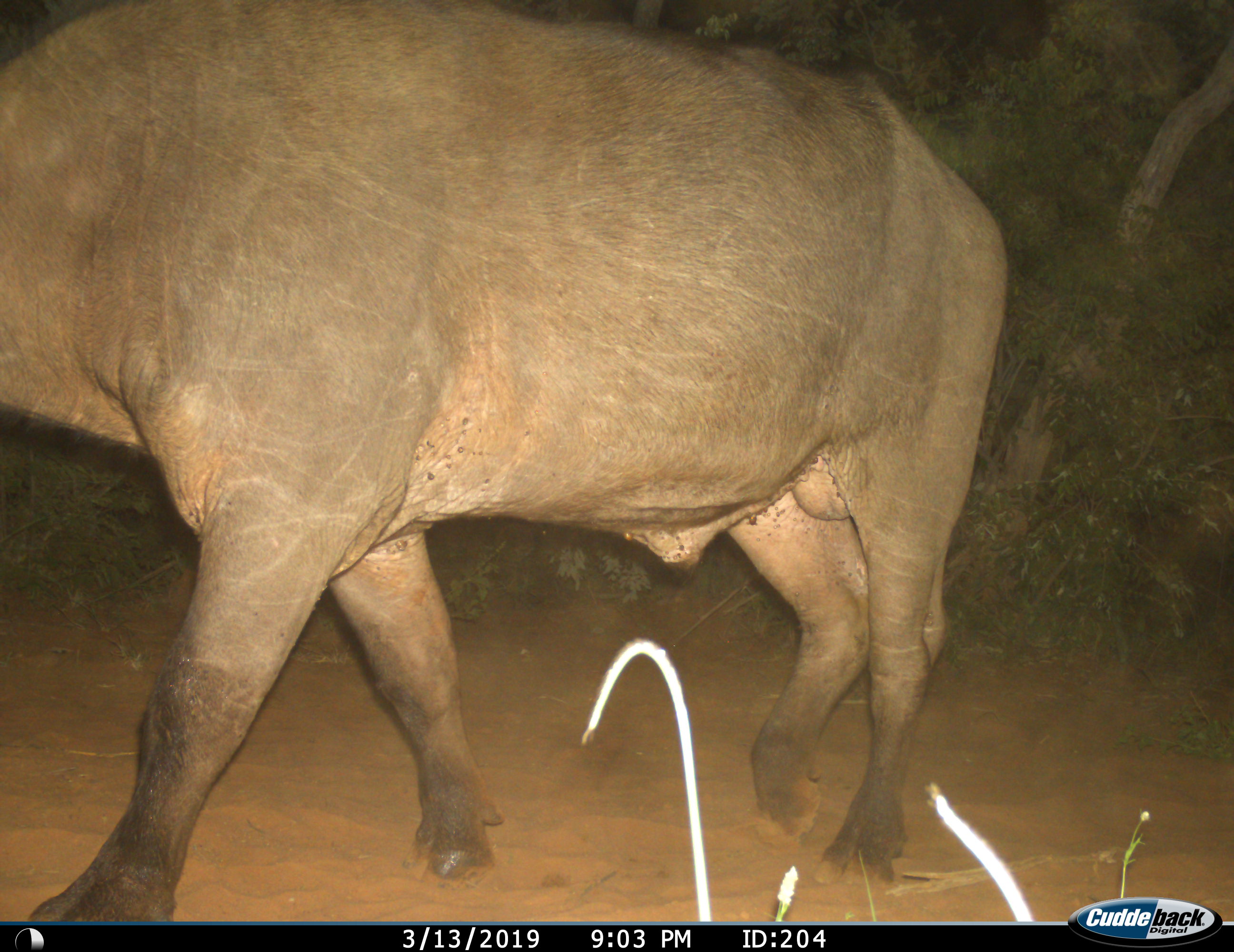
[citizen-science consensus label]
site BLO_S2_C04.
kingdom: Animalia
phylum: Chordata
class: Mammalia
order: Artiodactyla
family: Bovidae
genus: Syncerus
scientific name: Syncerus caffer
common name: african buffalo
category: buffalo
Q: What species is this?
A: Buffalo (african buffalo) (Syncerus caffer).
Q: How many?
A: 1.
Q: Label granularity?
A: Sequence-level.